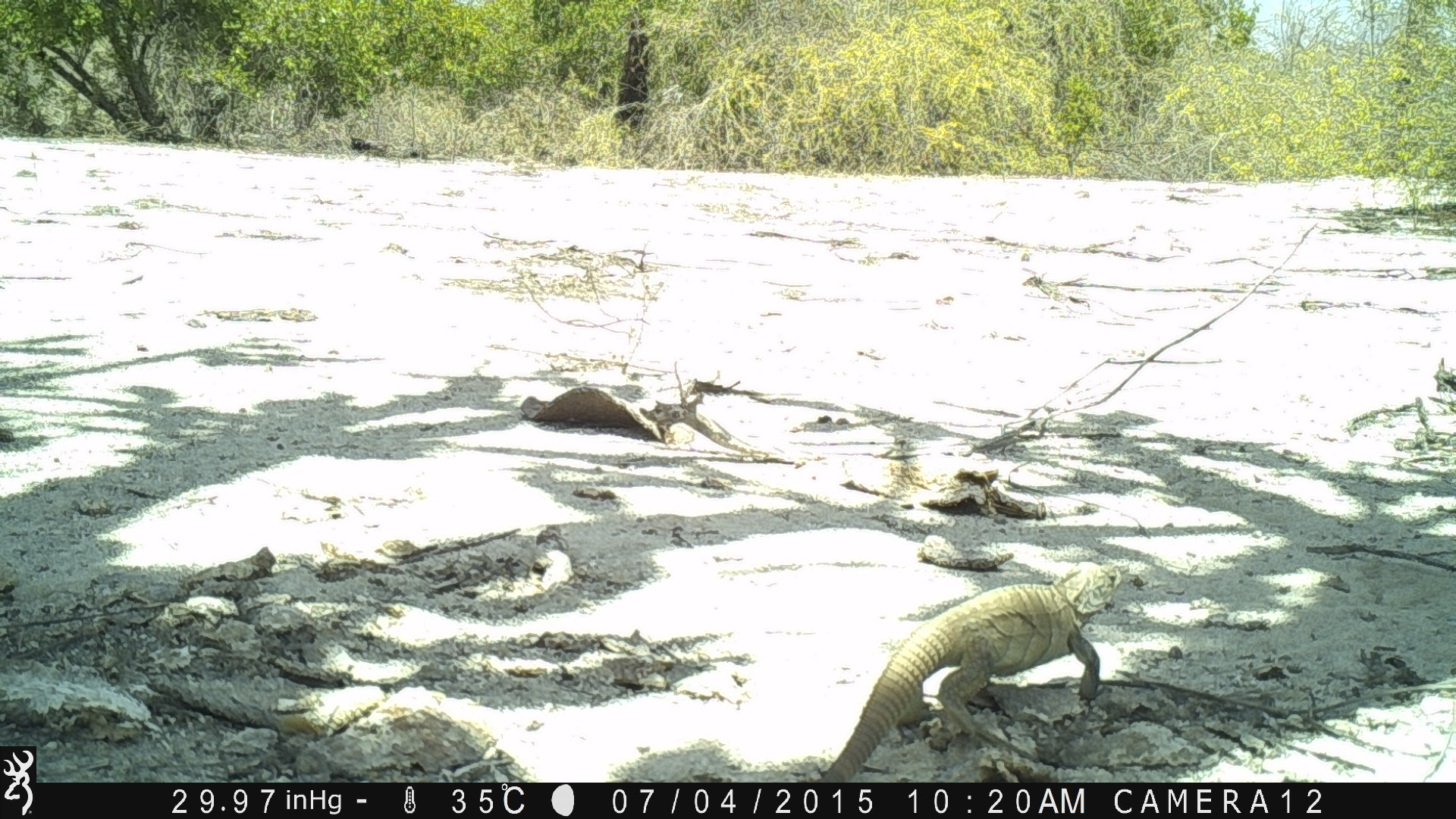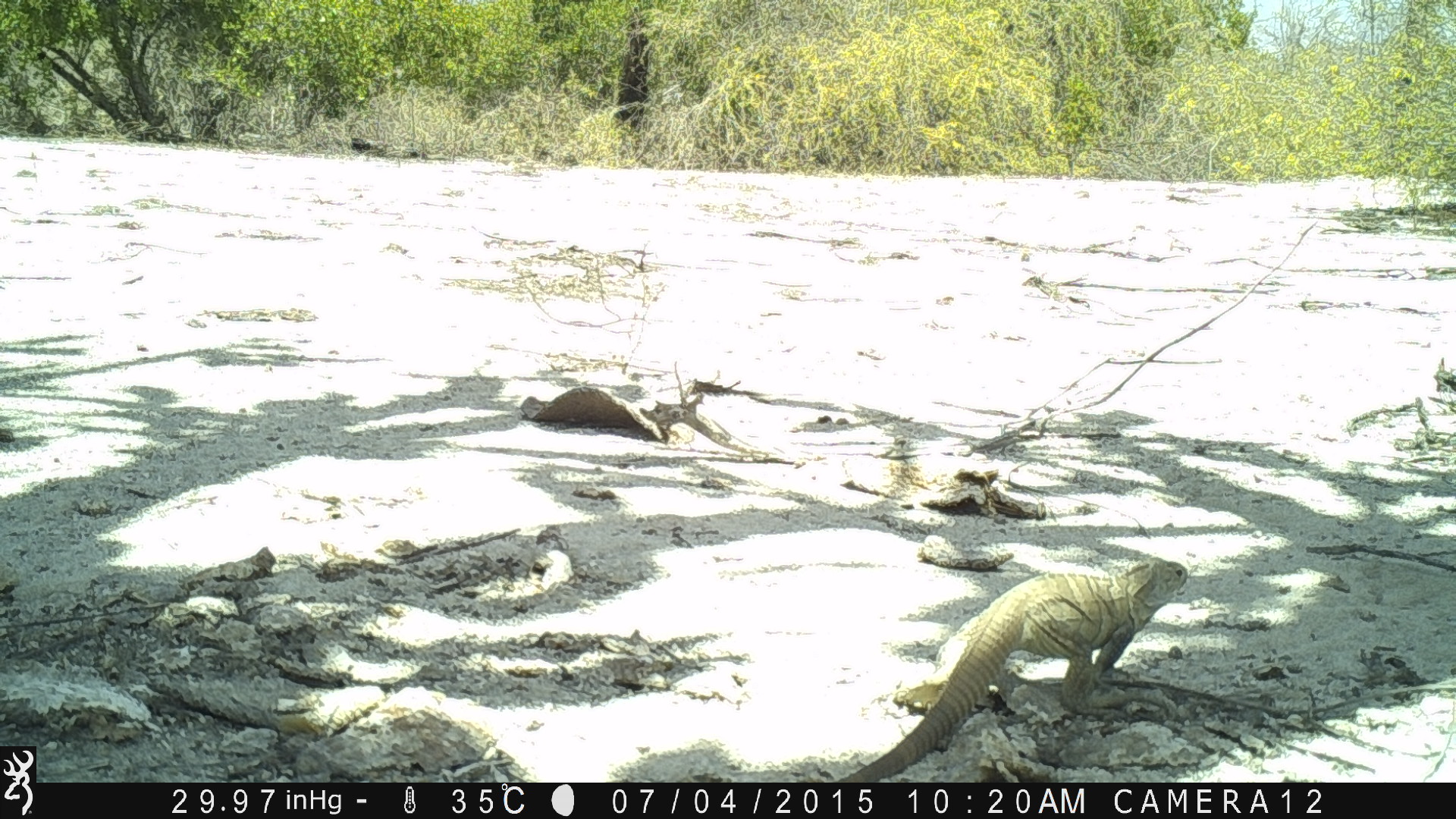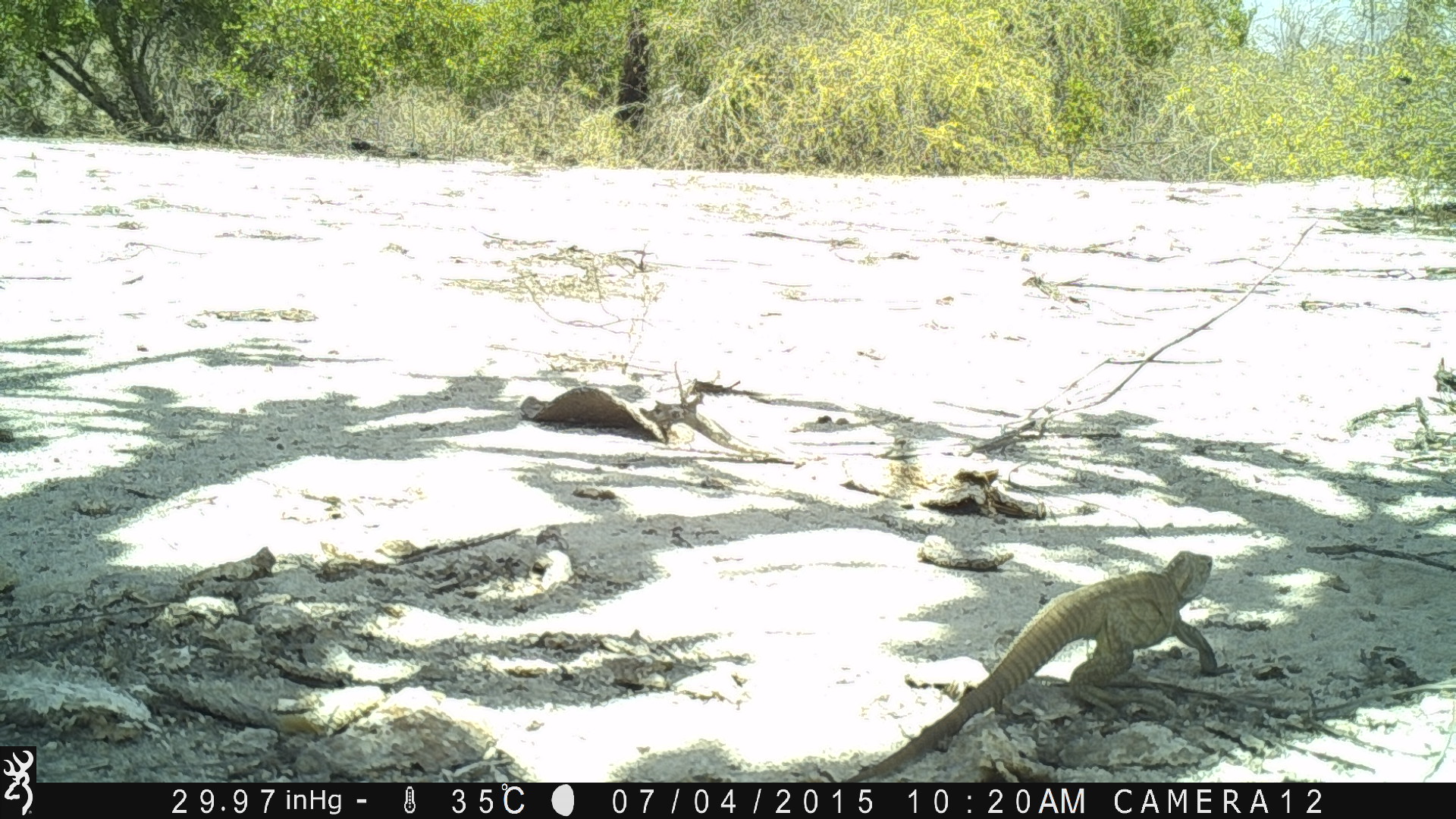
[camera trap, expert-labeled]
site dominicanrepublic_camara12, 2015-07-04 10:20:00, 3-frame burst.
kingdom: Animalia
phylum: Chordata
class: Reptilia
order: Squamata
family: Iguanidae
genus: Iguana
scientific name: Iguana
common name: typical iguanas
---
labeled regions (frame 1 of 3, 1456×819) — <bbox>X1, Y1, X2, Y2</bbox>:
iguana: <bbox>814, 560, 1127, 780</bbox>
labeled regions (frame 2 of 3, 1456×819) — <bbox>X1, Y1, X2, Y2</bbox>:
iguana: <bbox>814, 551, 1194, 780</bbox>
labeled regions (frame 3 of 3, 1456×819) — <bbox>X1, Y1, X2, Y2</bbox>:
iguana: <bbox>811, 547, 1228, 770</bbox>